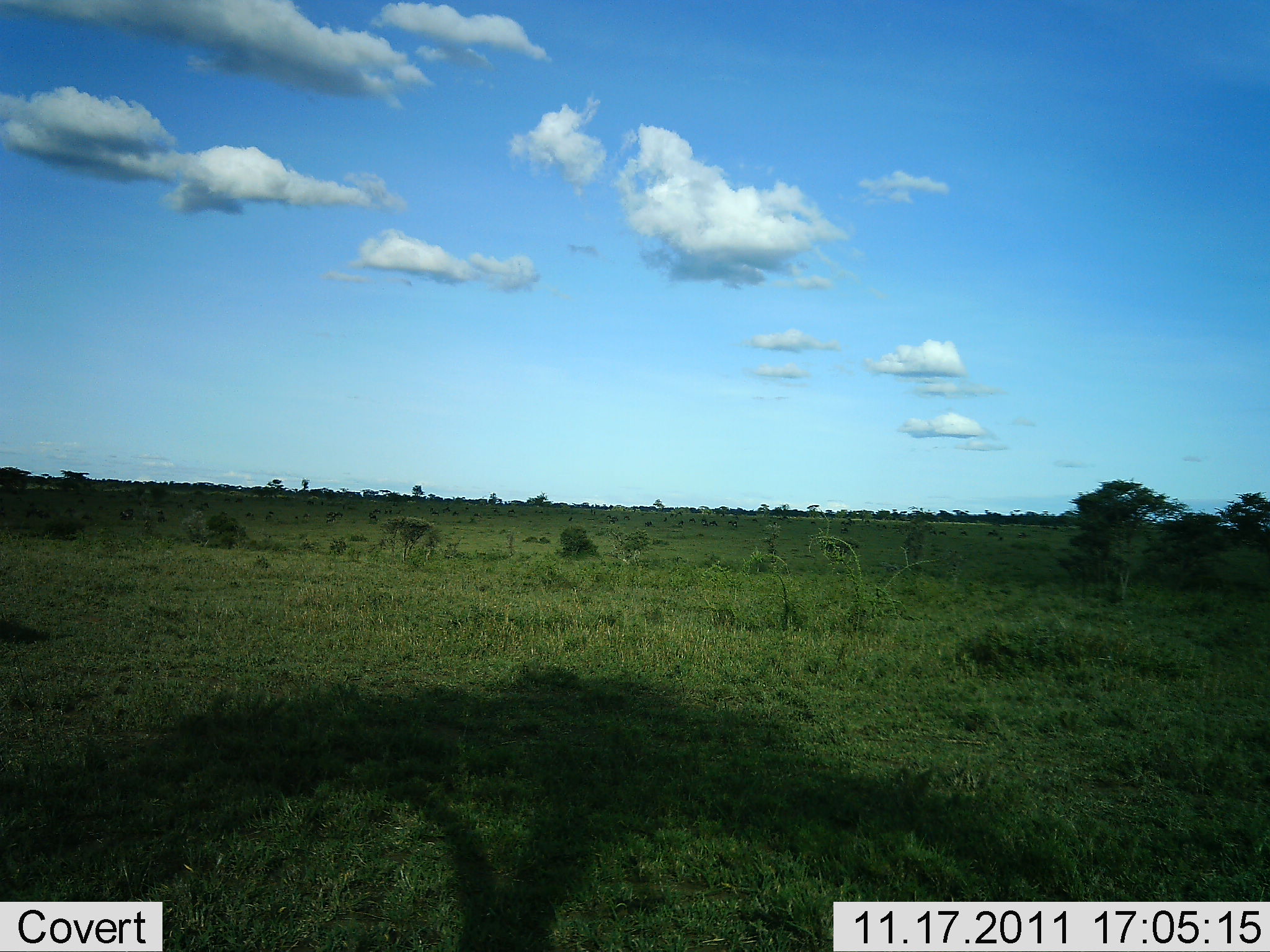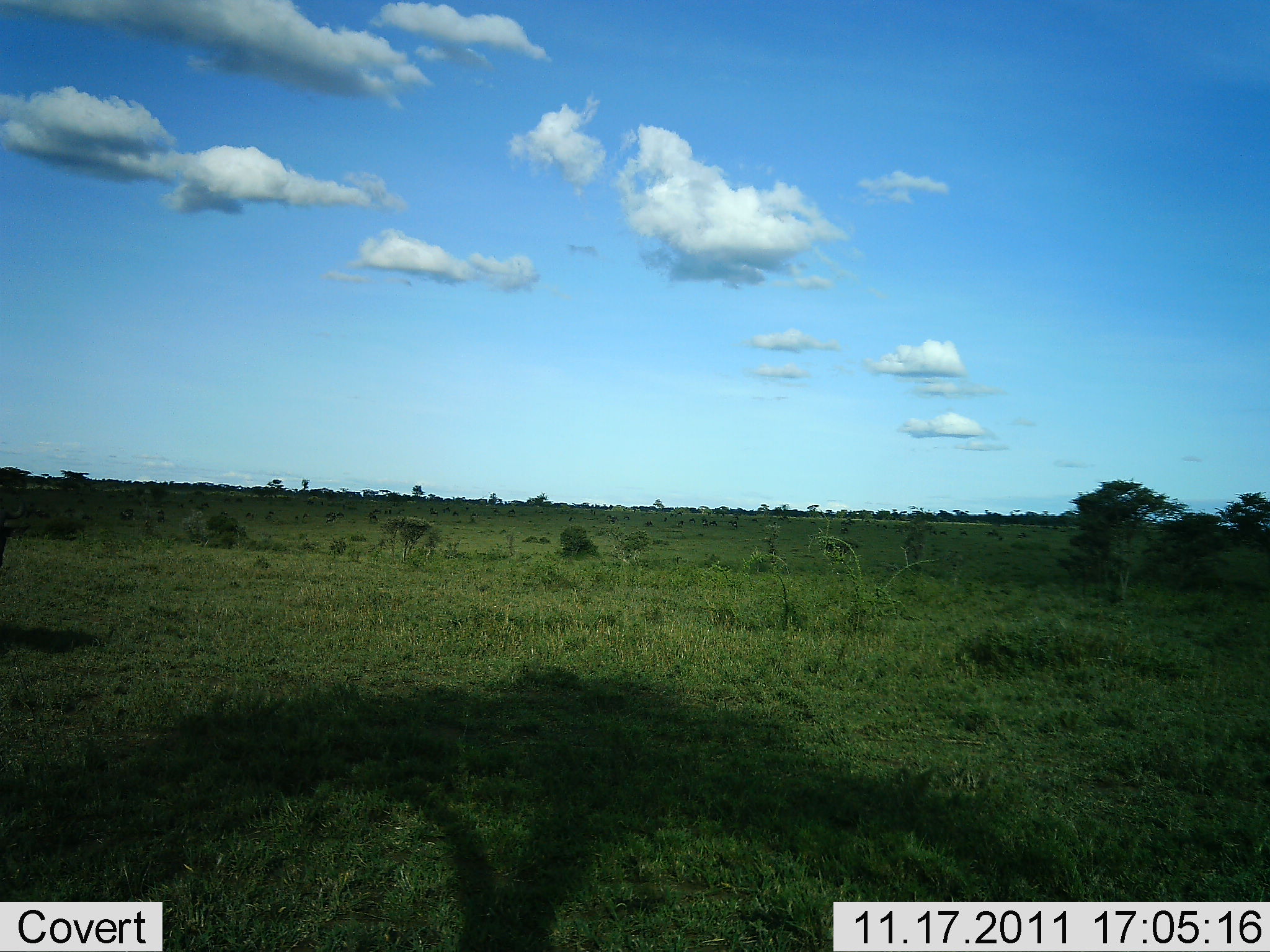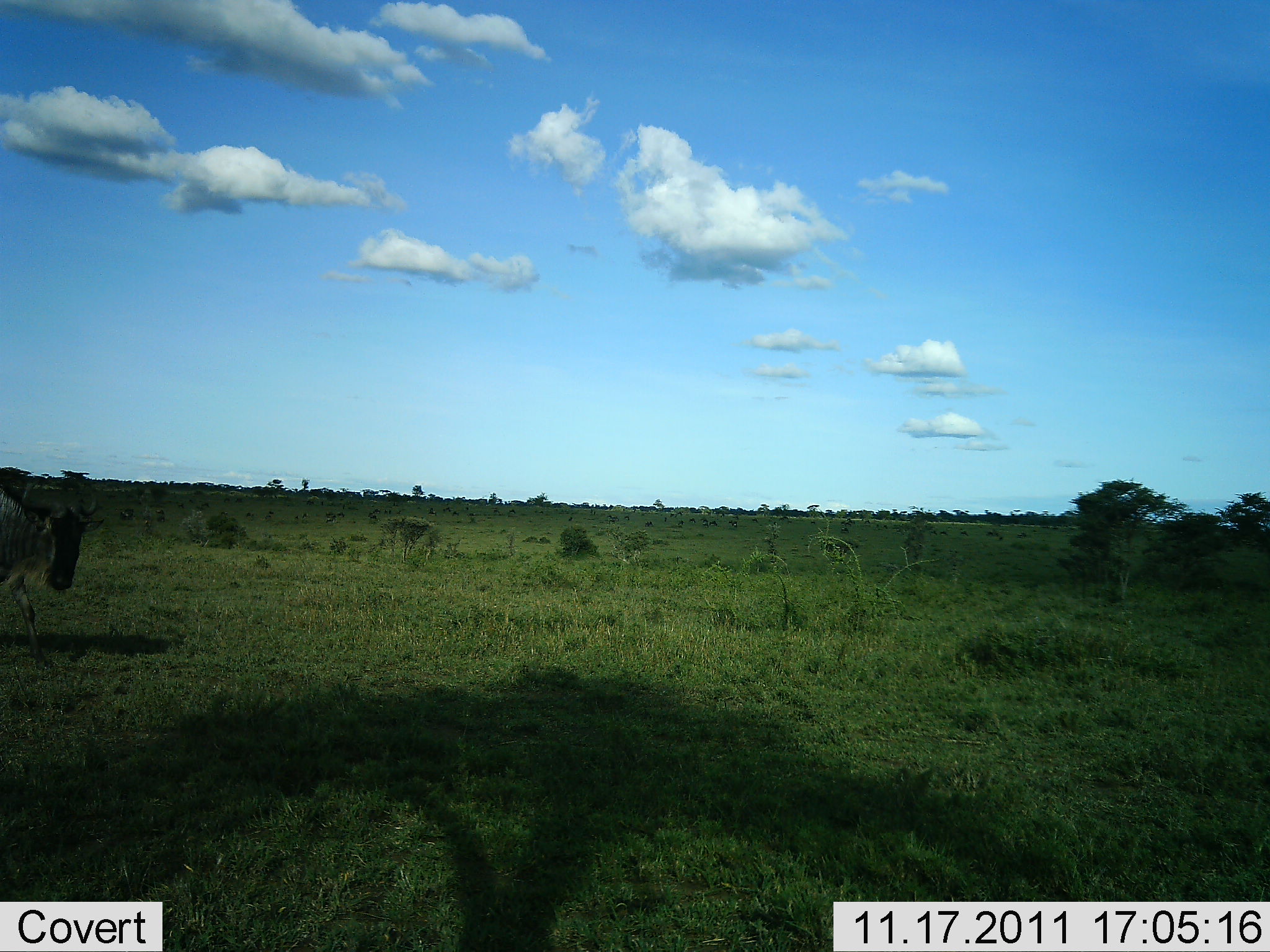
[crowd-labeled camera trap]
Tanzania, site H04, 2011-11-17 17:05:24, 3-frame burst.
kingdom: Animalia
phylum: Chordata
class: Mammalia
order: Artiodactyla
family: Bovidae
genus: Connochaetes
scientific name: Connochaetes taurinus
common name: blue wildebeest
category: wildebeest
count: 1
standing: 7%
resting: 0%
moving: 100%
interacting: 0%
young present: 0%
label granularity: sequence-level